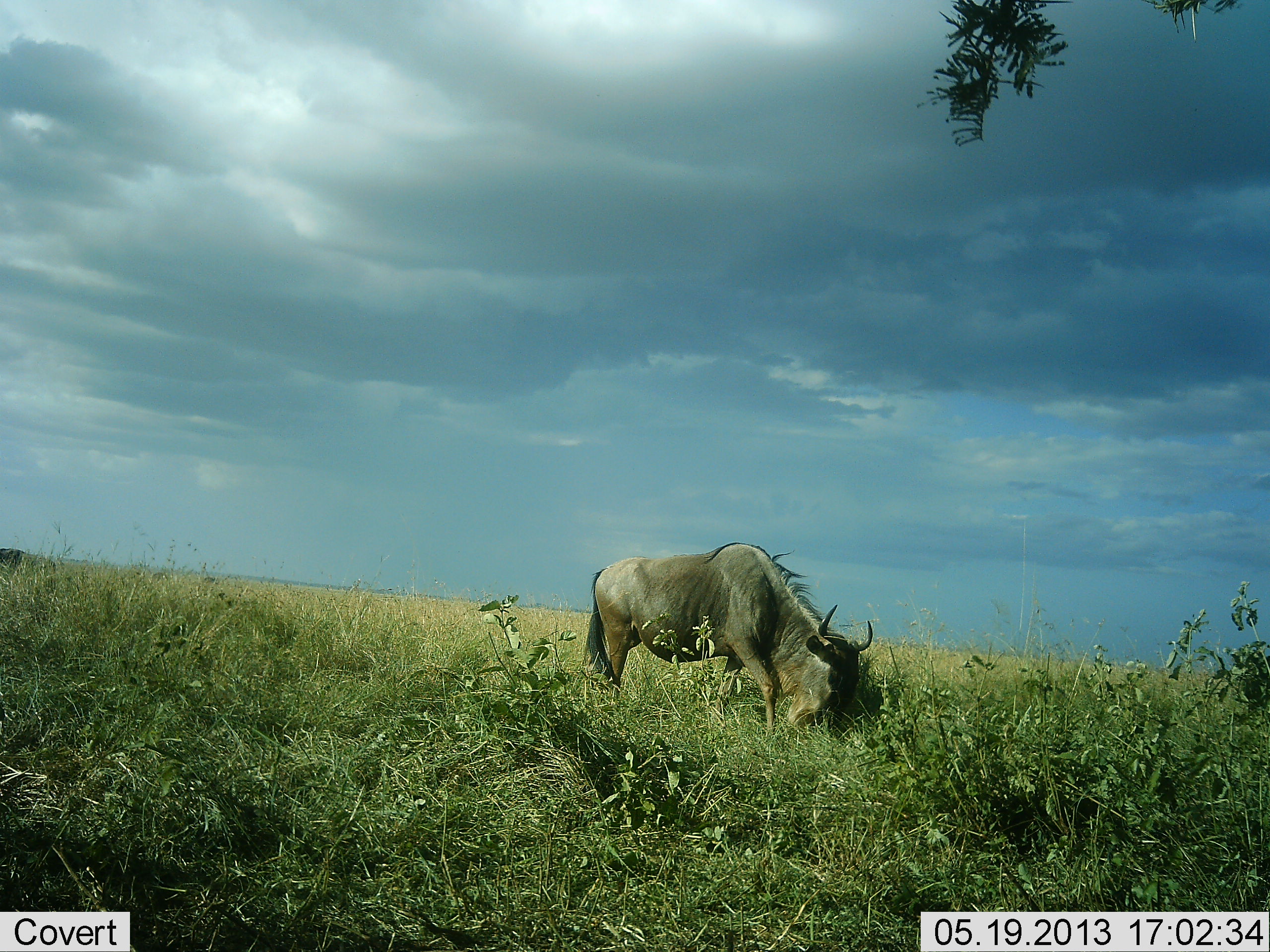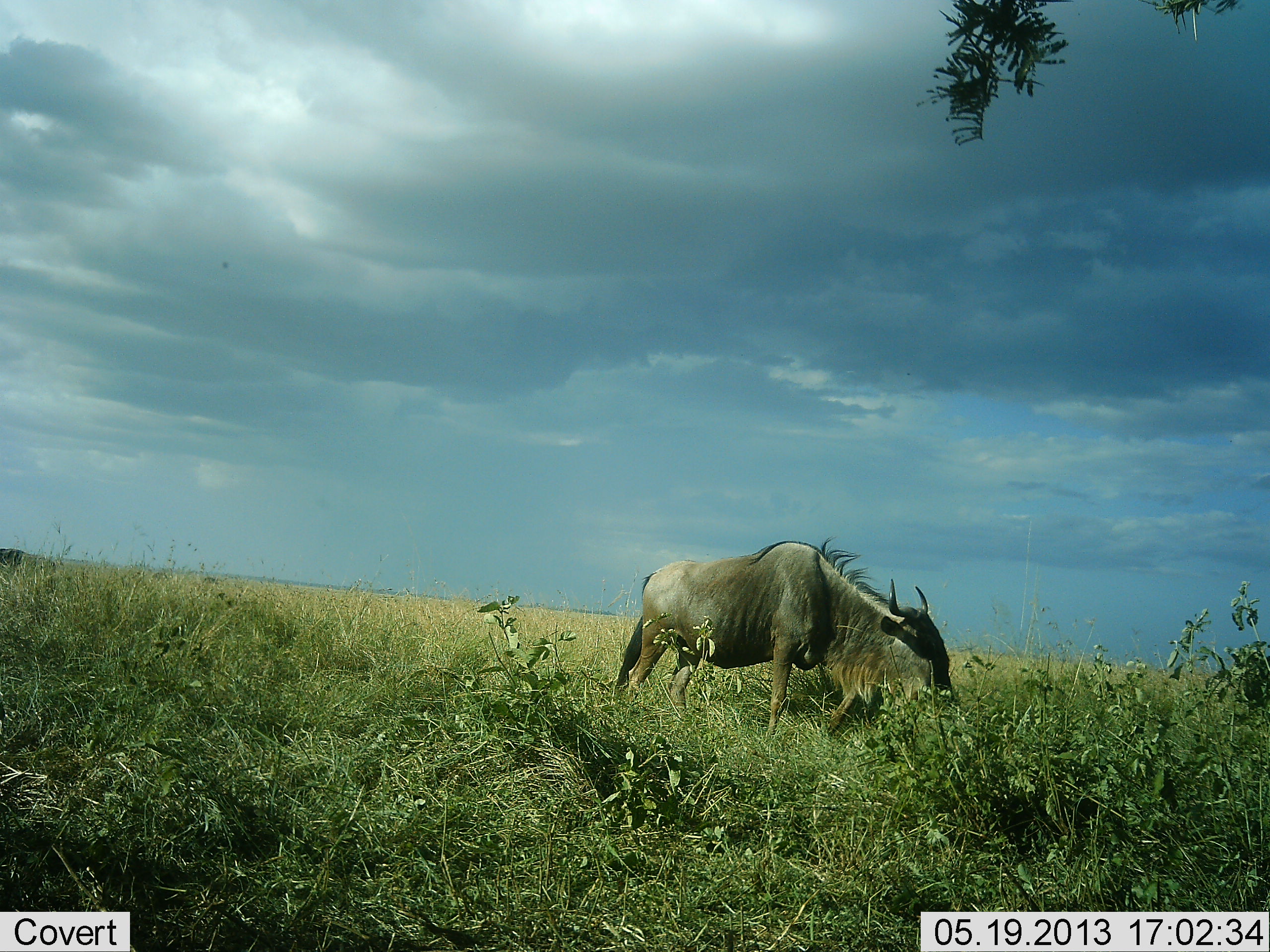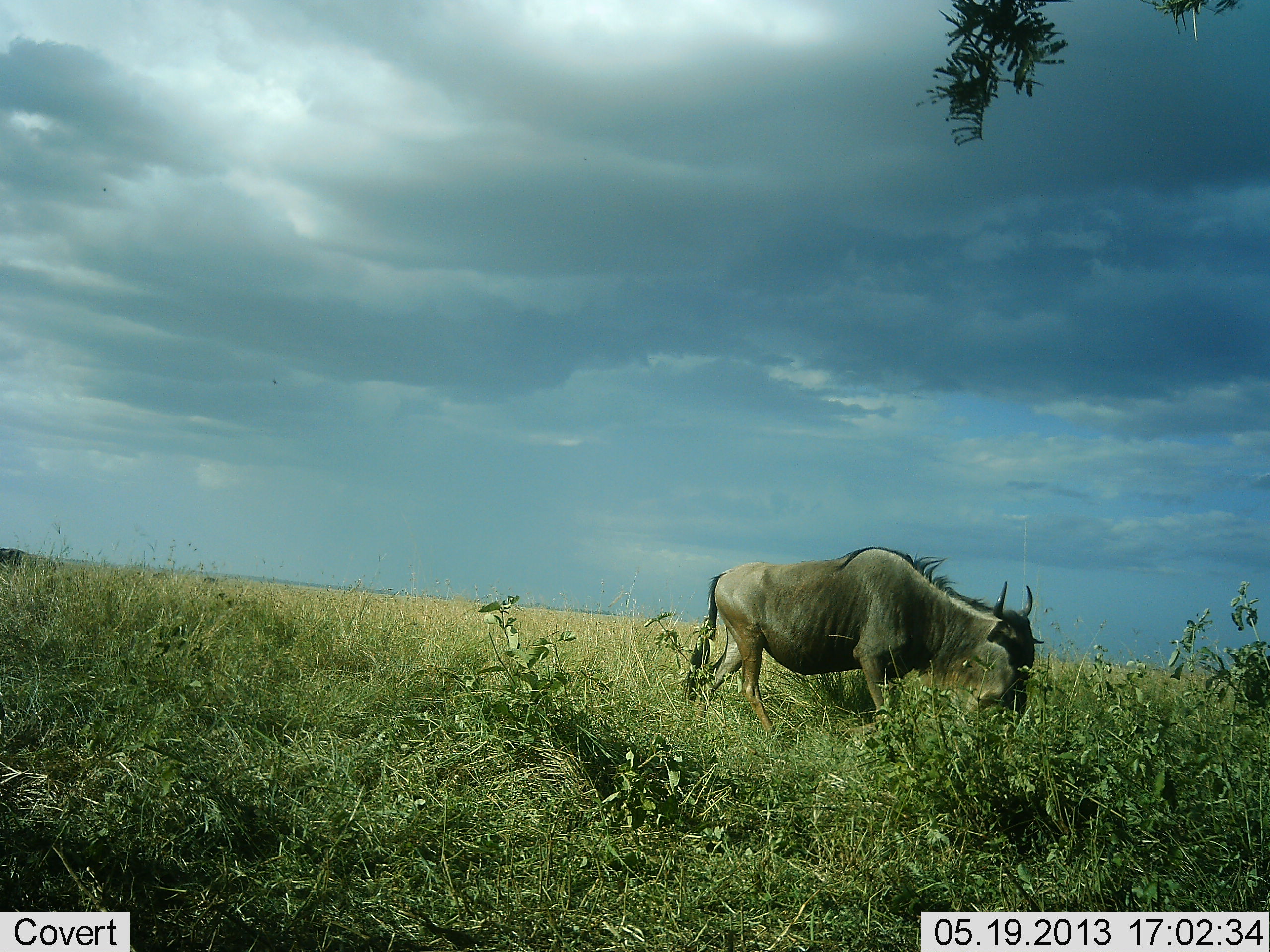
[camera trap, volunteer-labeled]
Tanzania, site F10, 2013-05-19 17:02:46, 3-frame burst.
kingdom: Animalia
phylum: Chordata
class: Mammalia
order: Artiodactyla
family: Bovidae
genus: Connochaetes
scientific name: Connochaetes taurinus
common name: blue wildebeest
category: wildebeest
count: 1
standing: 8%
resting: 0%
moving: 56%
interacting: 0%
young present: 0%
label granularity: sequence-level